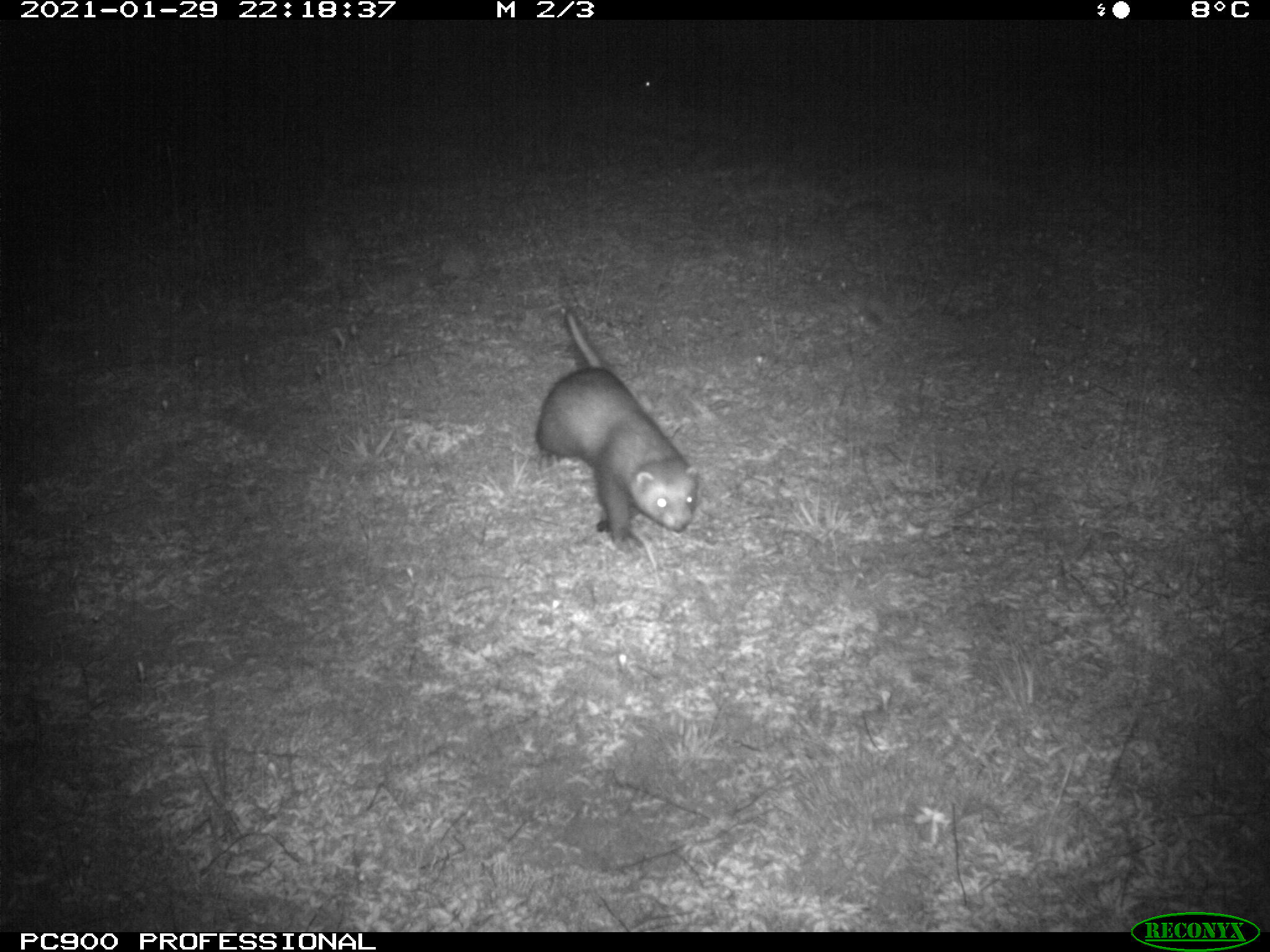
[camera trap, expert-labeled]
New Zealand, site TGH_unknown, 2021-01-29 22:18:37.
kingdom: Animalia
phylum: Chordata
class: Mammalia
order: Carnivora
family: Mustelidae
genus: Mustela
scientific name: Mustela furo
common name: ferret